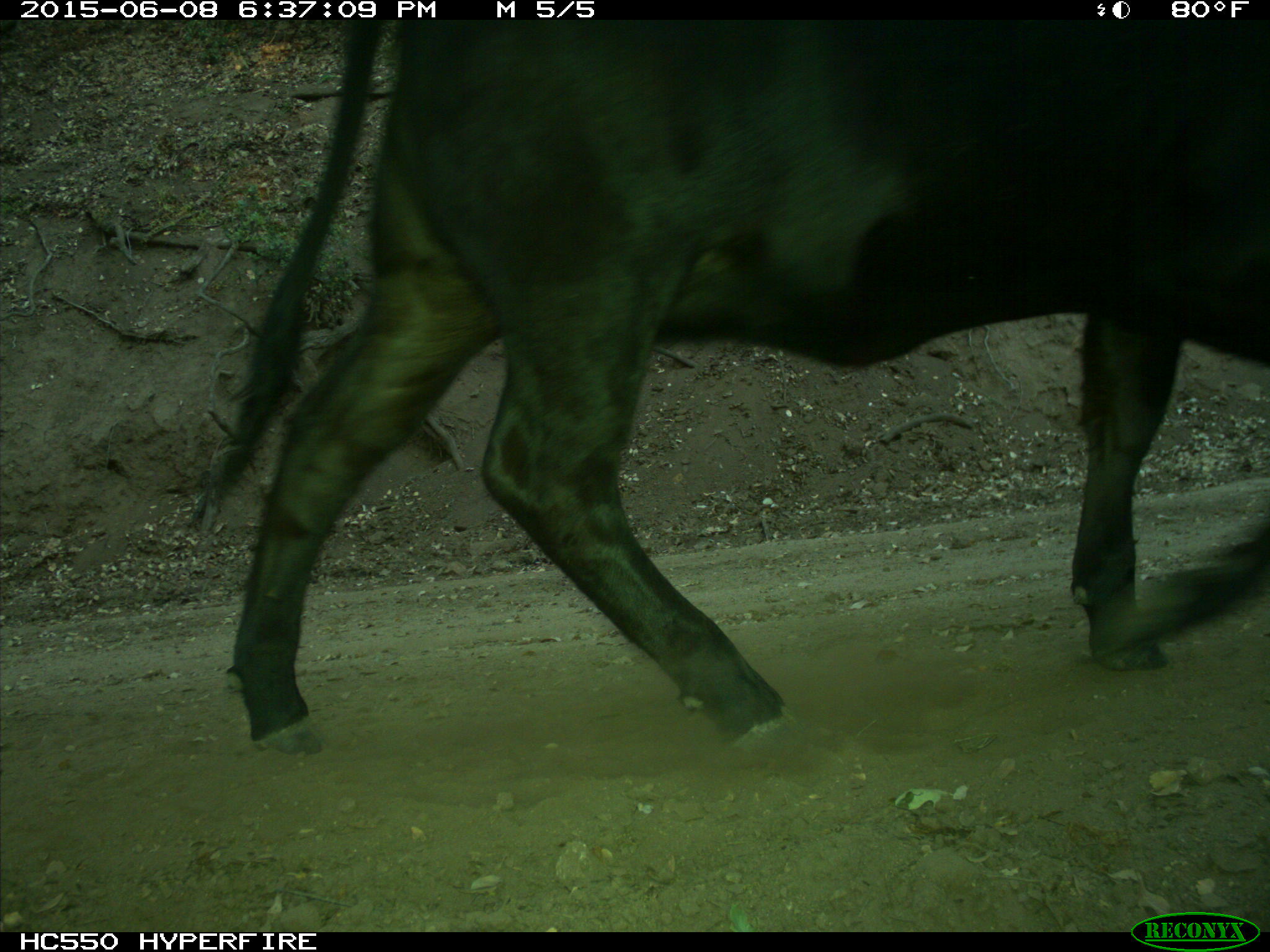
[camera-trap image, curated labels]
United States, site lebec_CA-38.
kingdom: Animalia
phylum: Chordata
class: Mammalia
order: Artiodactyla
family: Bovidae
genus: Bos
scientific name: Bos taurus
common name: domestic cow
Bos taurus (domestic cow).